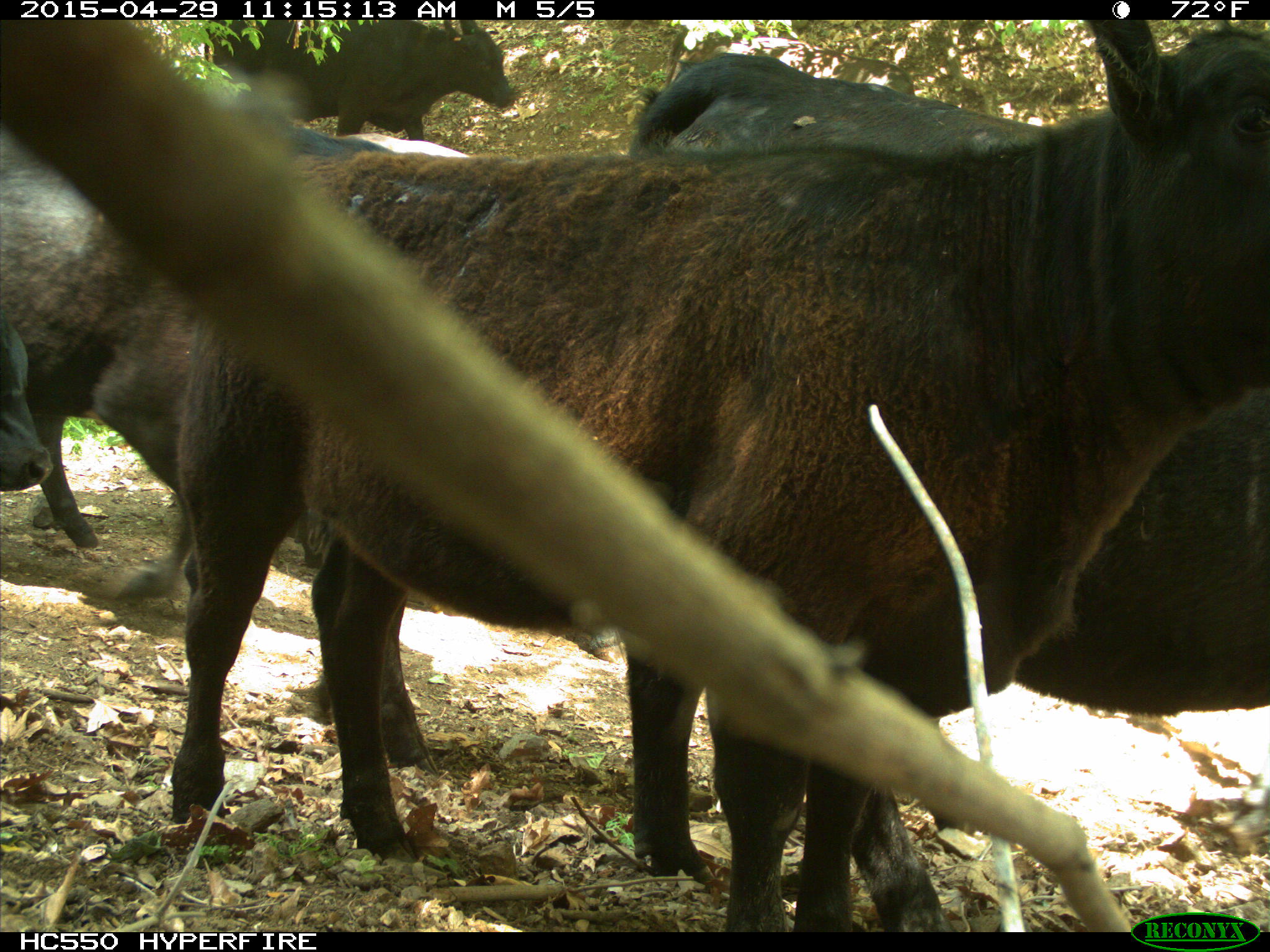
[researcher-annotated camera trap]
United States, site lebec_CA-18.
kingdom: Animalia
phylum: Chordata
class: Mammalia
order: Artiodactyla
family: Bovidae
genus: Bos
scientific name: Bos taurus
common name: domestic cow